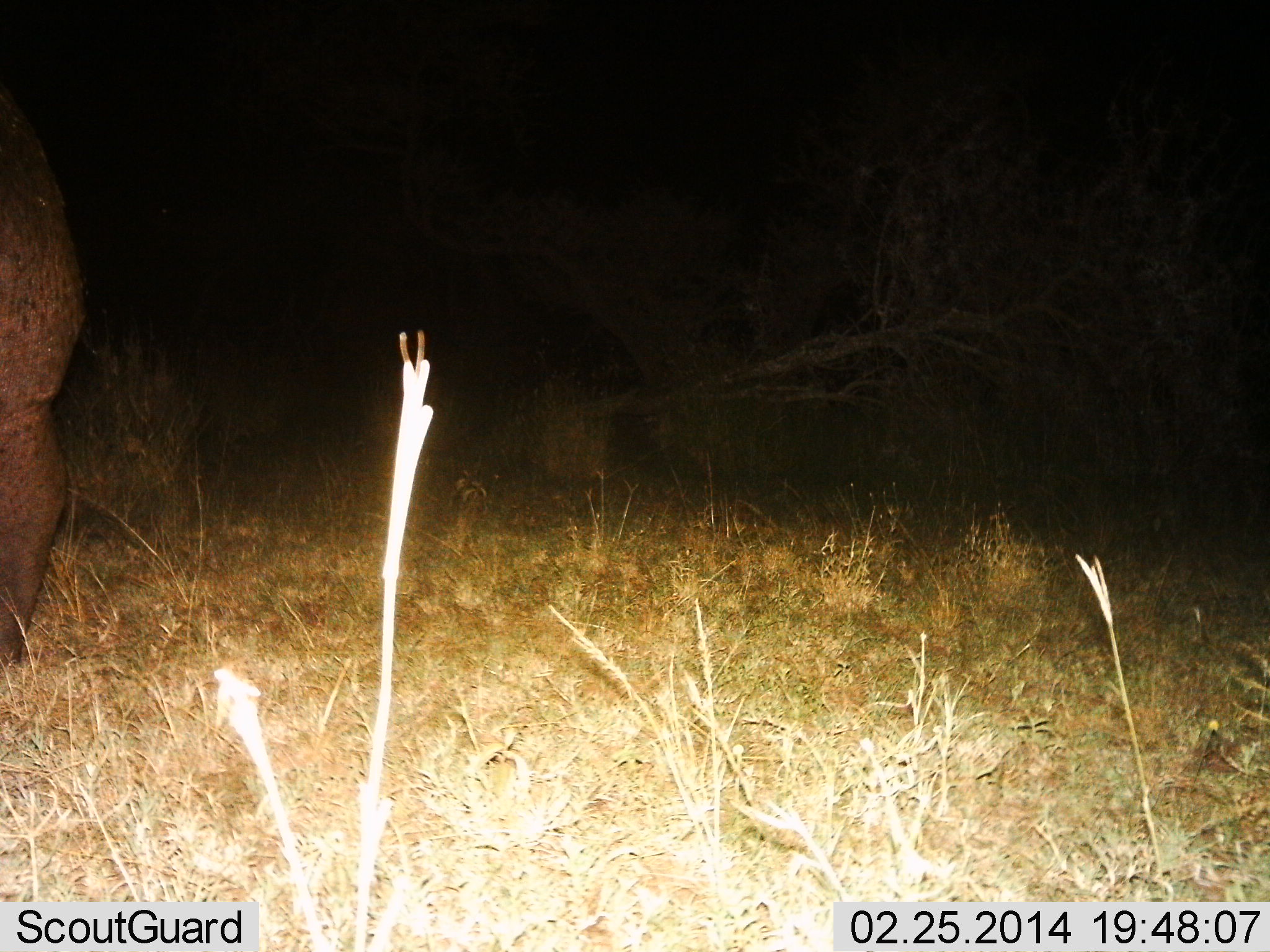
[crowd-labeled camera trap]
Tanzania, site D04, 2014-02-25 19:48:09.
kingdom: Animalia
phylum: Chordata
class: Mammalia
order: Artiodactyla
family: Hippopotamidae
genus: Hippopotamus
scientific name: Hippopotamus amphibius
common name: hippopotamus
Hippopotamus (Hippopotamus amphibius), count 1. Behavior (volunteer vote fractions): standing 90%, resting 0%, moving 10%, interacting 0%. Young present (vote fraction): 10%. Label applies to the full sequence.